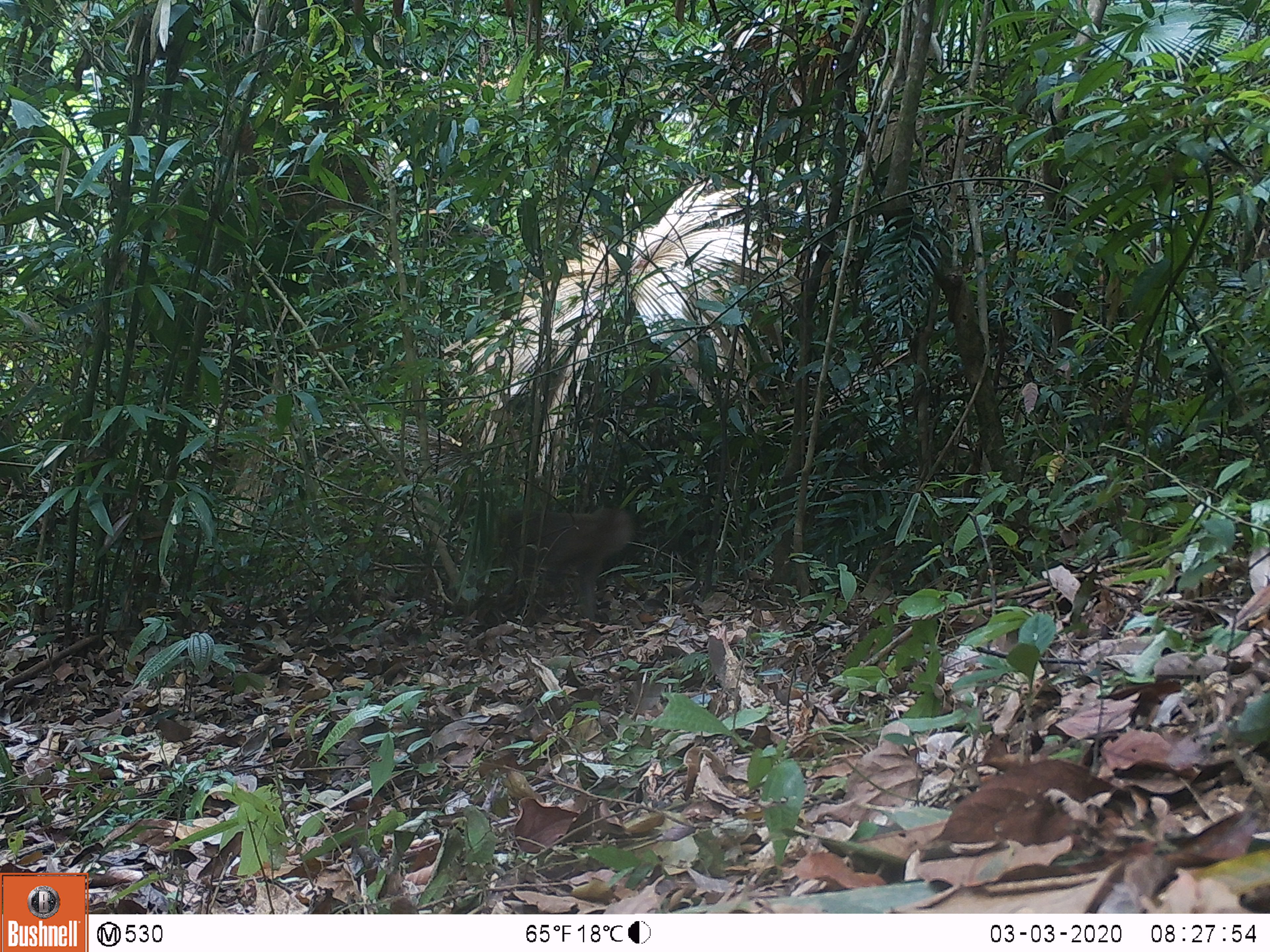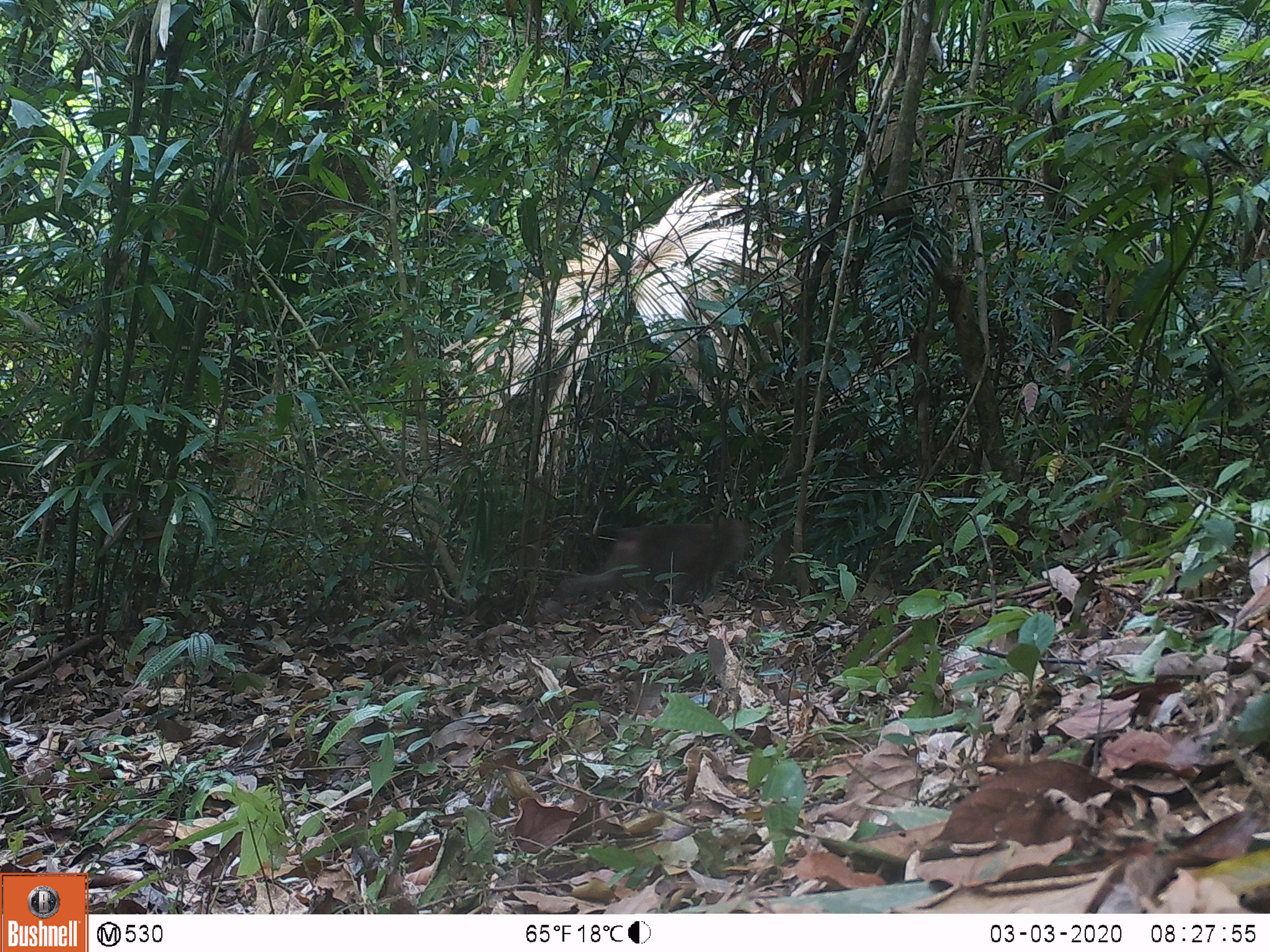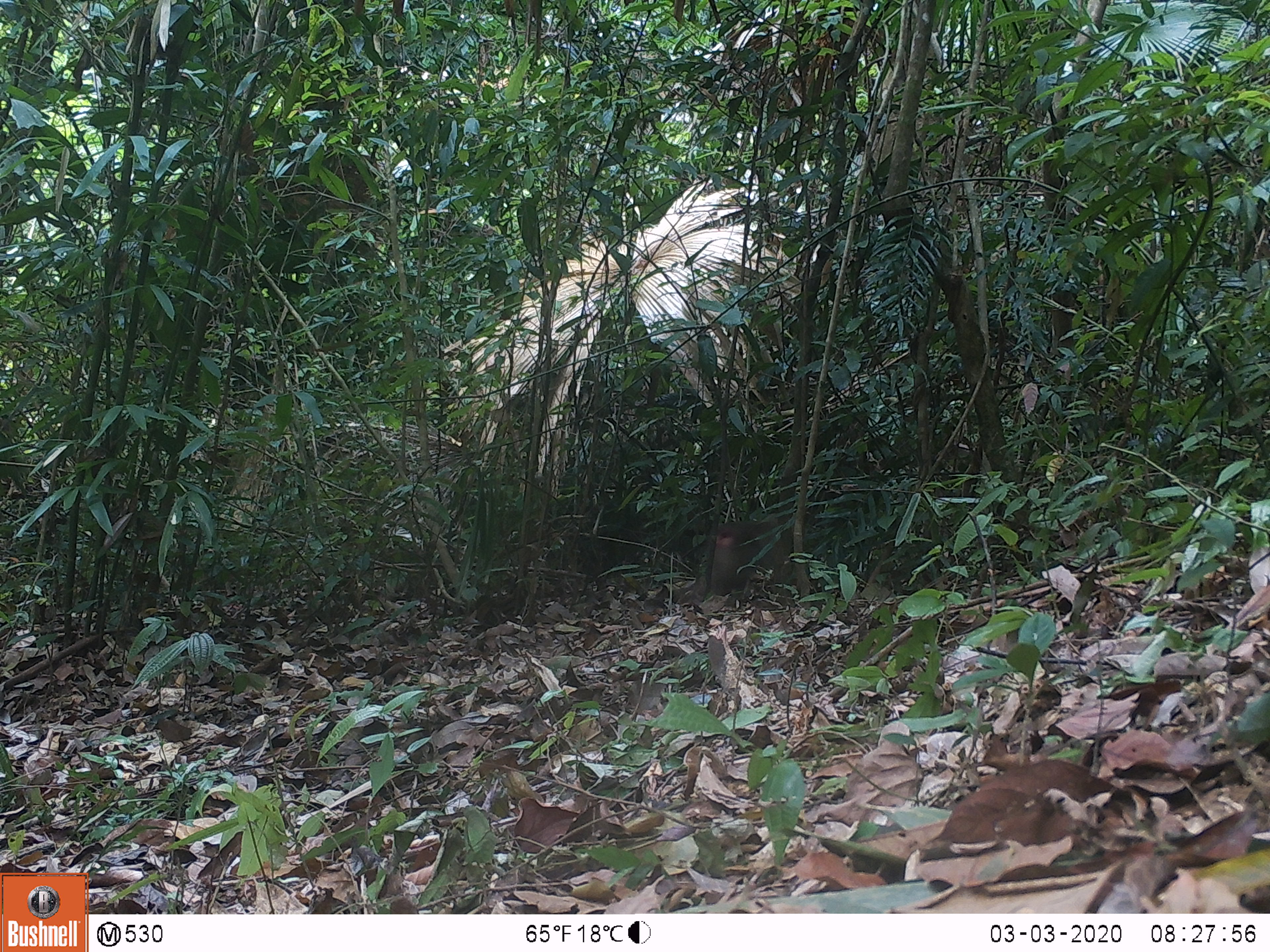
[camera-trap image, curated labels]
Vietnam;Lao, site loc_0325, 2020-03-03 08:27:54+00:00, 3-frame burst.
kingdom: Animalia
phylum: Chordata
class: Mammalia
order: Primates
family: Cercopithecidae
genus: Macaca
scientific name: Macaca nemestrina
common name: pig-tailed macaque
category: pig tailed macaque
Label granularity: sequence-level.